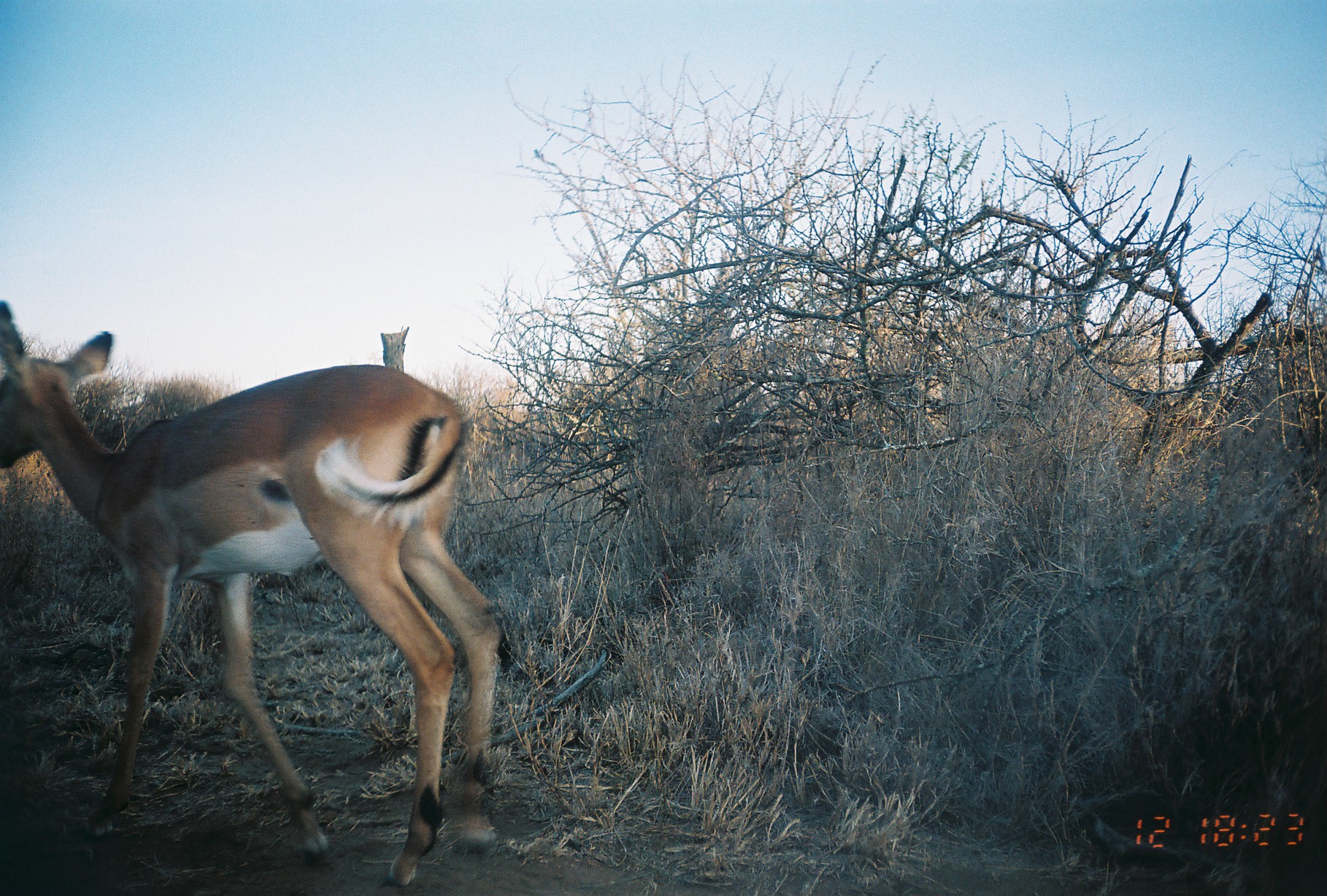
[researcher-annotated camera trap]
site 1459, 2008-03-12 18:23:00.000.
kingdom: Animalia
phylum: Chordata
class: Mammalia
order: Artiodactyla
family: Bovidae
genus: Aepyceros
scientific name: Aepyceros melampus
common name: impala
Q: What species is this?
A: Aepyceros melampus (impala).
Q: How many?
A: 1.